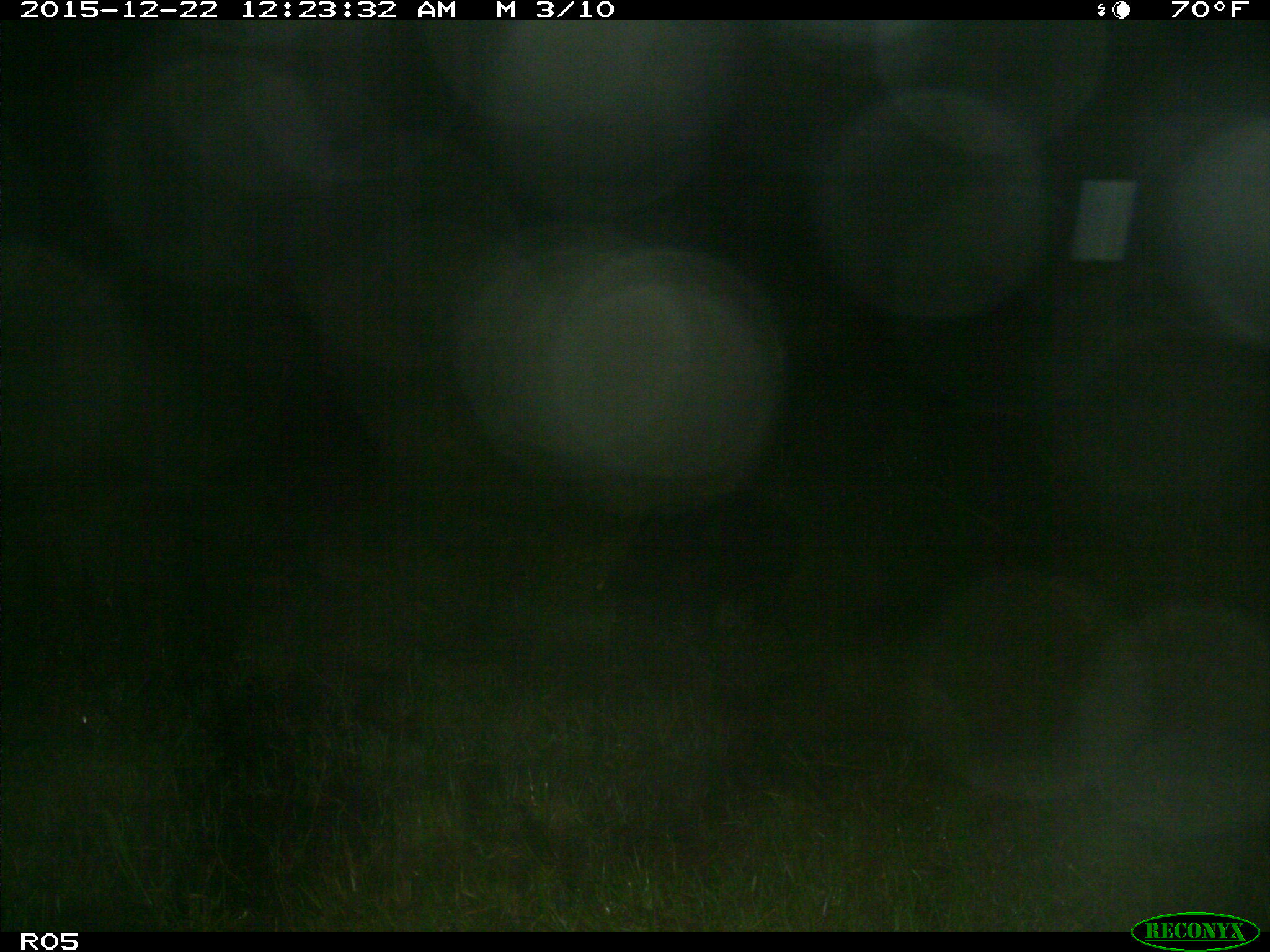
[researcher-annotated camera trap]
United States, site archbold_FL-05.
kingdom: Animalia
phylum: Chordata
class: Mammalia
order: Artiodactyla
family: Suidae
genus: Sus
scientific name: Sus scrofa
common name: wild boar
Sus scrofa (wild boar).